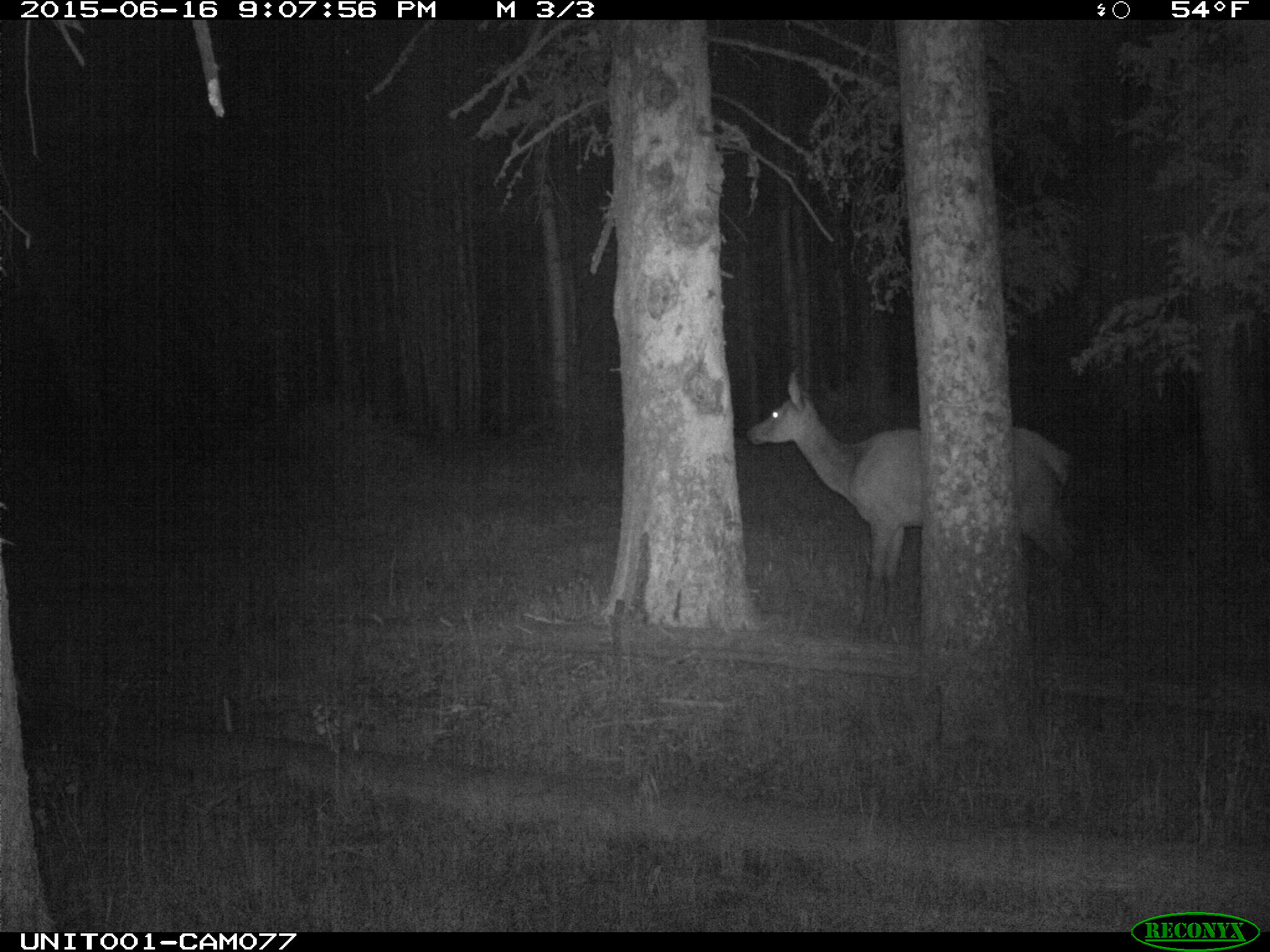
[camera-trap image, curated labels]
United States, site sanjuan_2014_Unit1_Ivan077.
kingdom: Animalia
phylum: Chordata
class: Mammalia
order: Artiodactyla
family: Cervidae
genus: Cervus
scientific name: Cervus elaphus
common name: red deer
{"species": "Cervus elaphus (red deer)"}